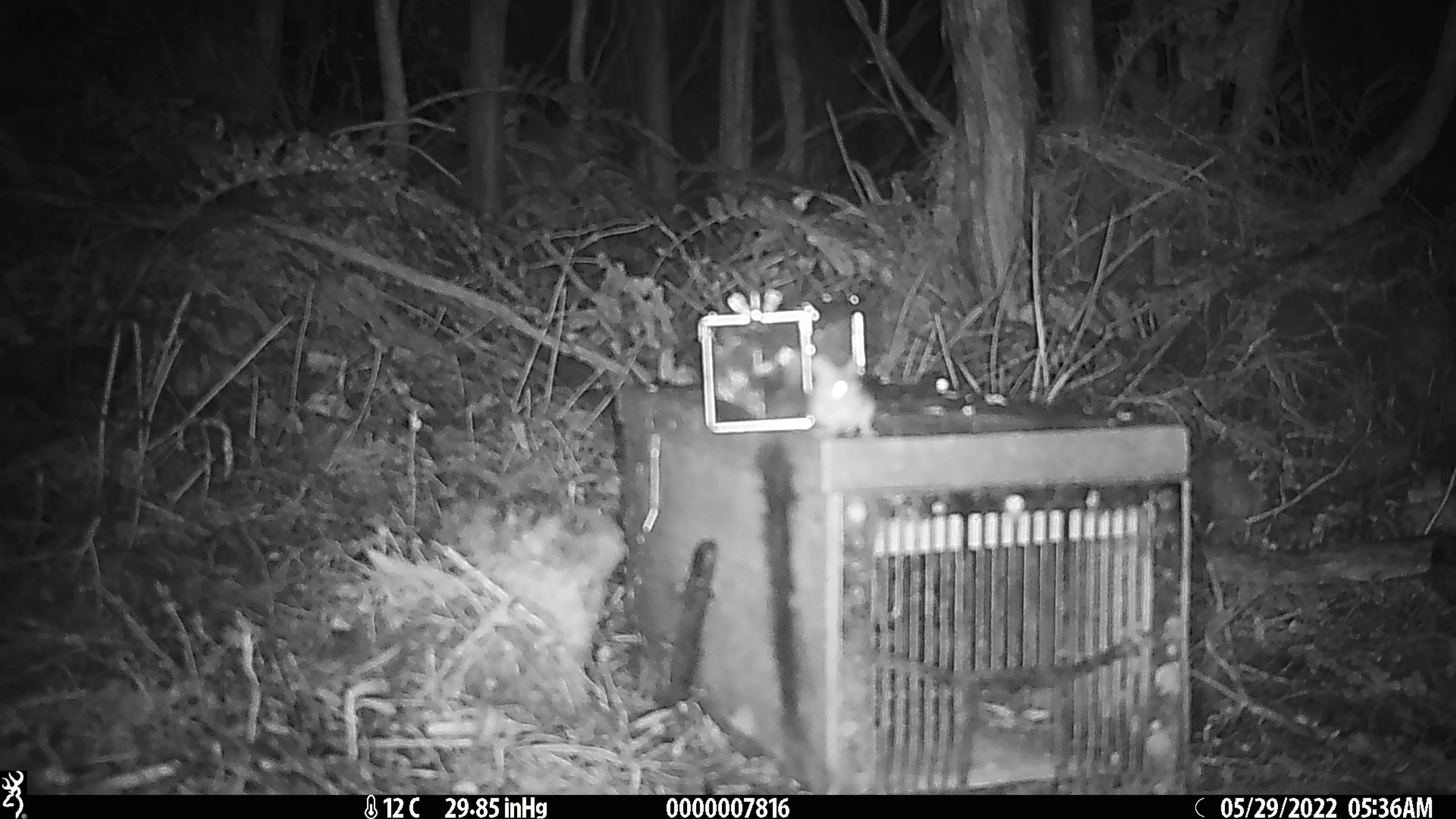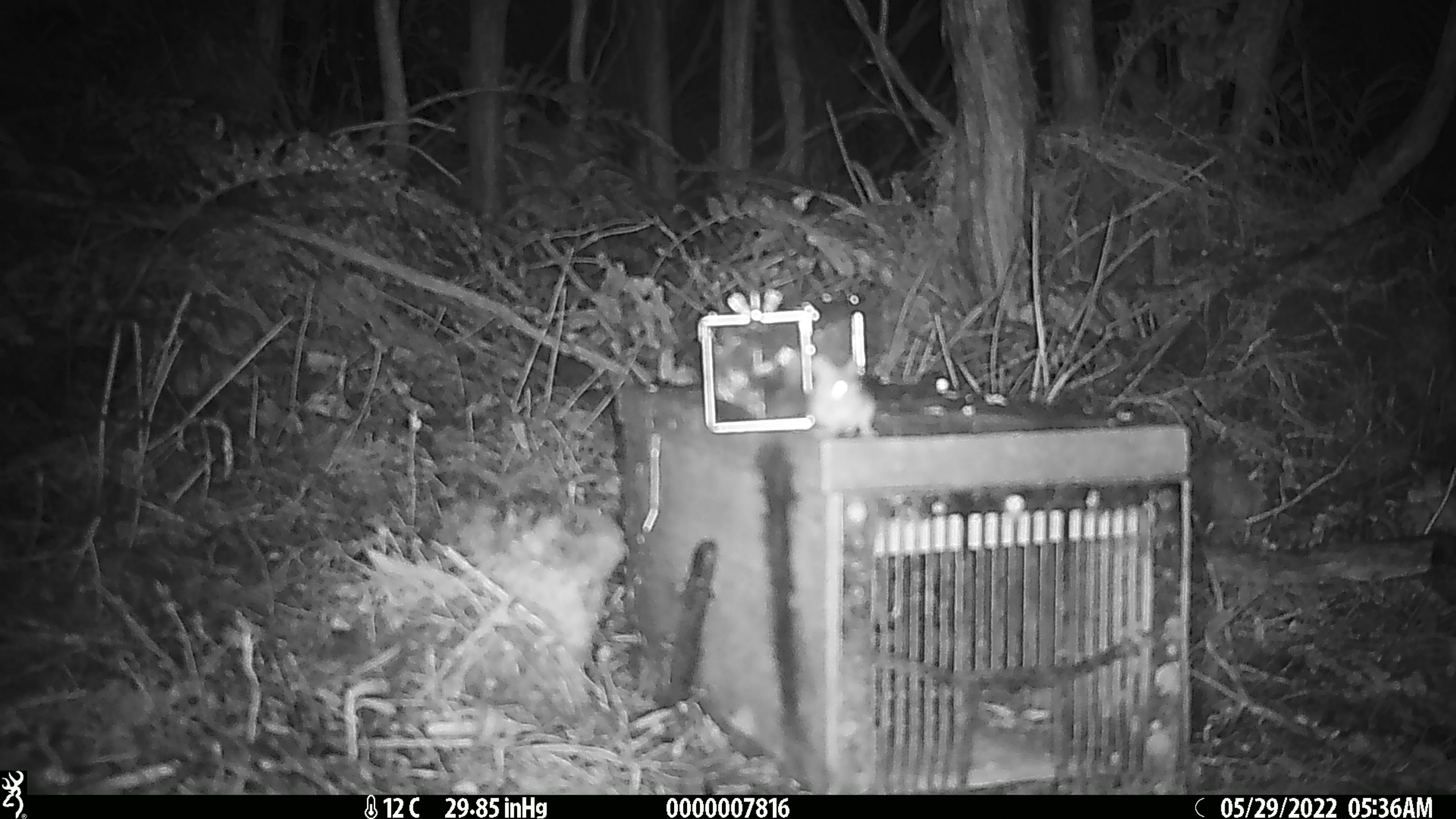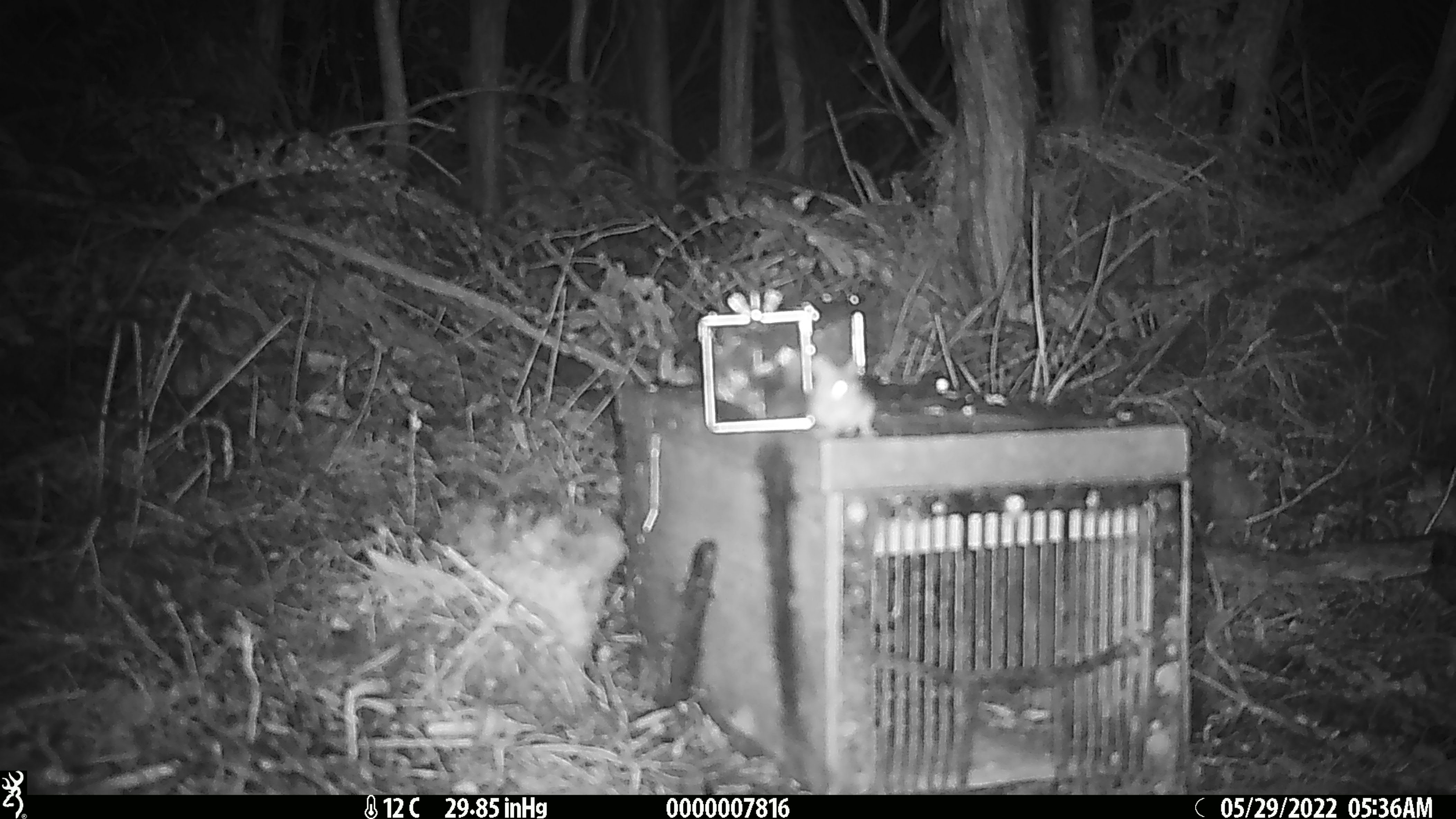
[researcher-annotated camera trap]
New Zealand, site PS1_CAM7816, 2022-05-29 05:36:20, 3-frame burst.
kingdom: Animalia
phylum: Chordata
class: Mammalia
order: Rodentia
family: Muridae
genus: Mus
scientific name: Mus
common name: mouse